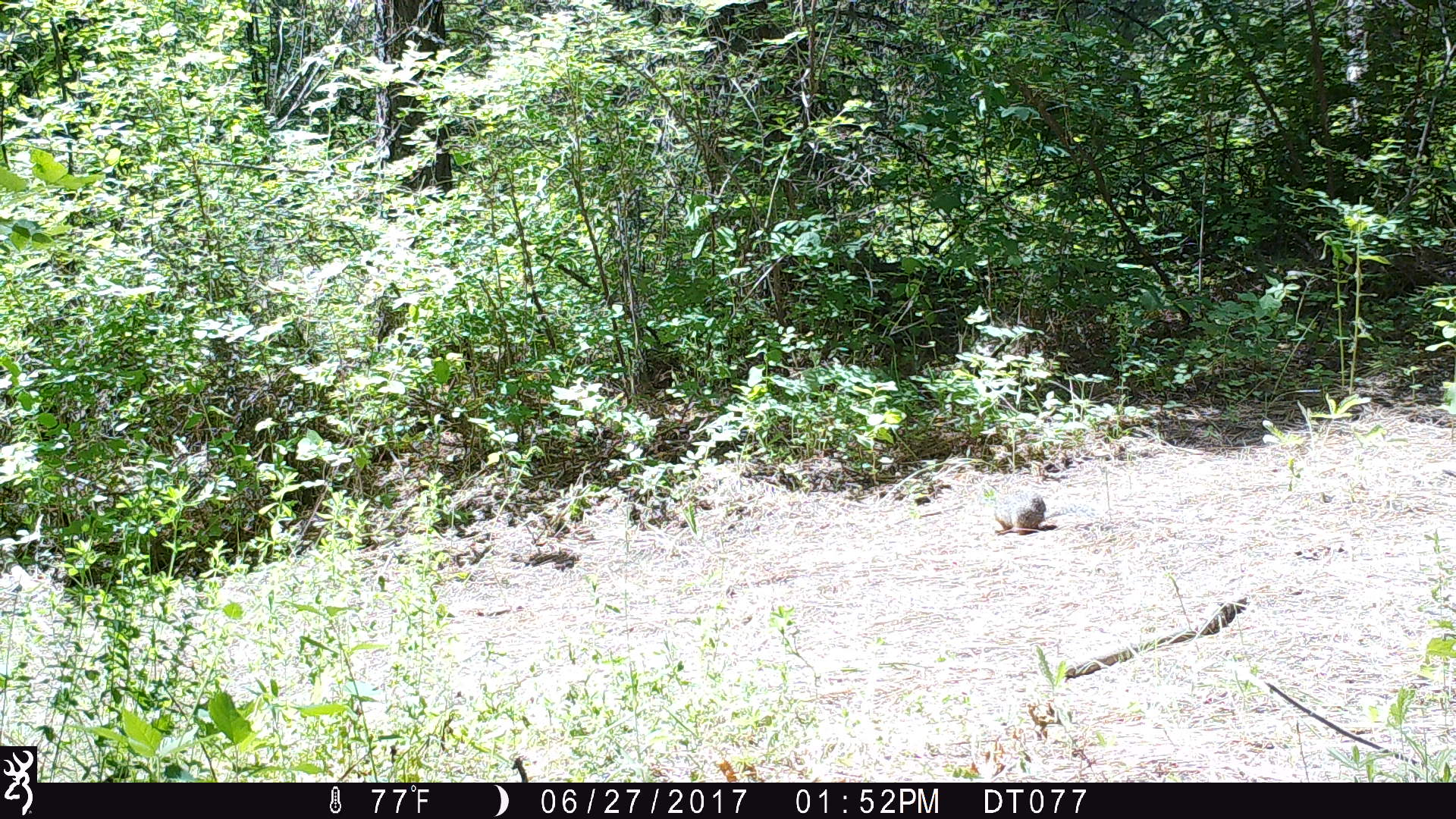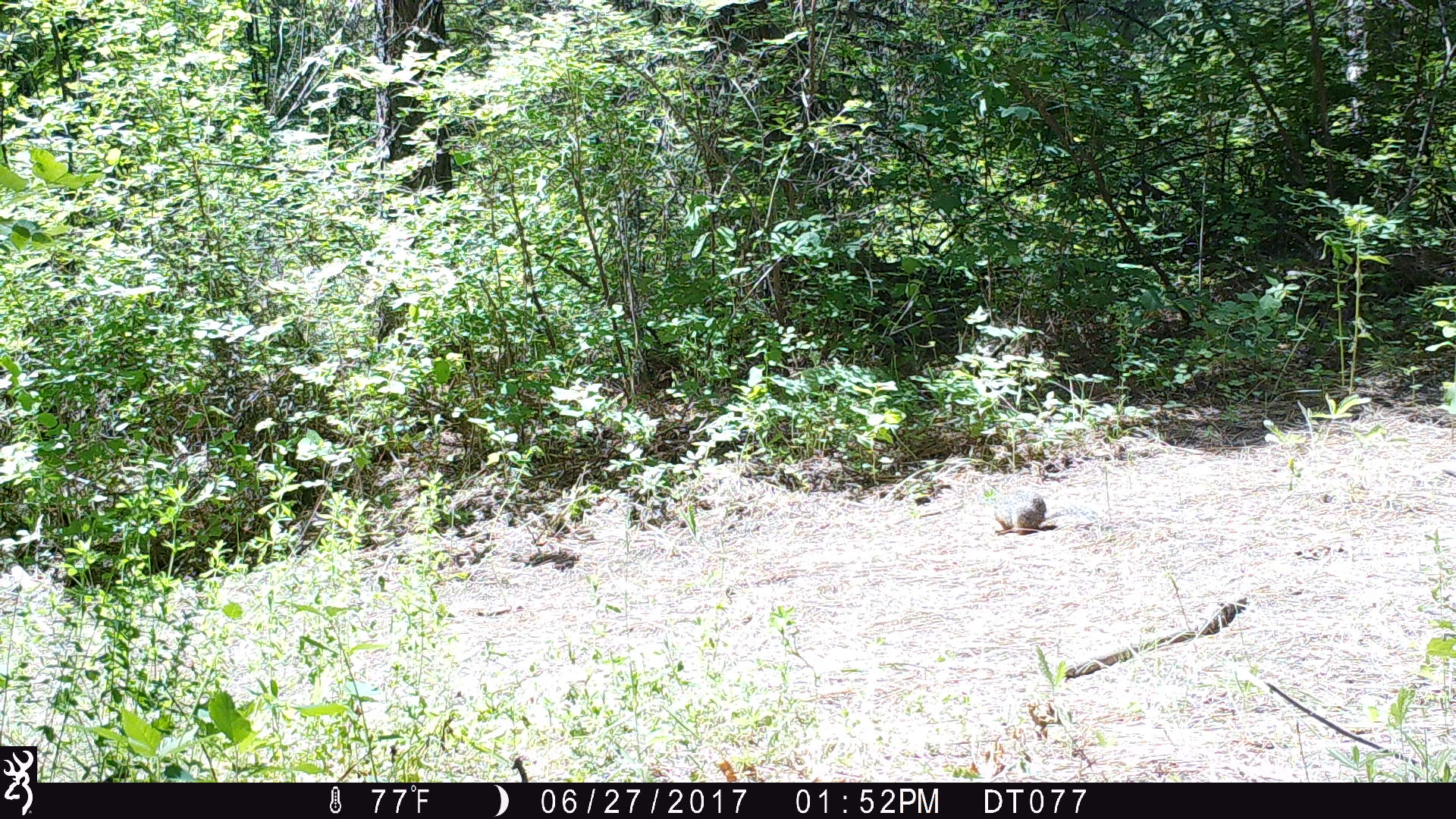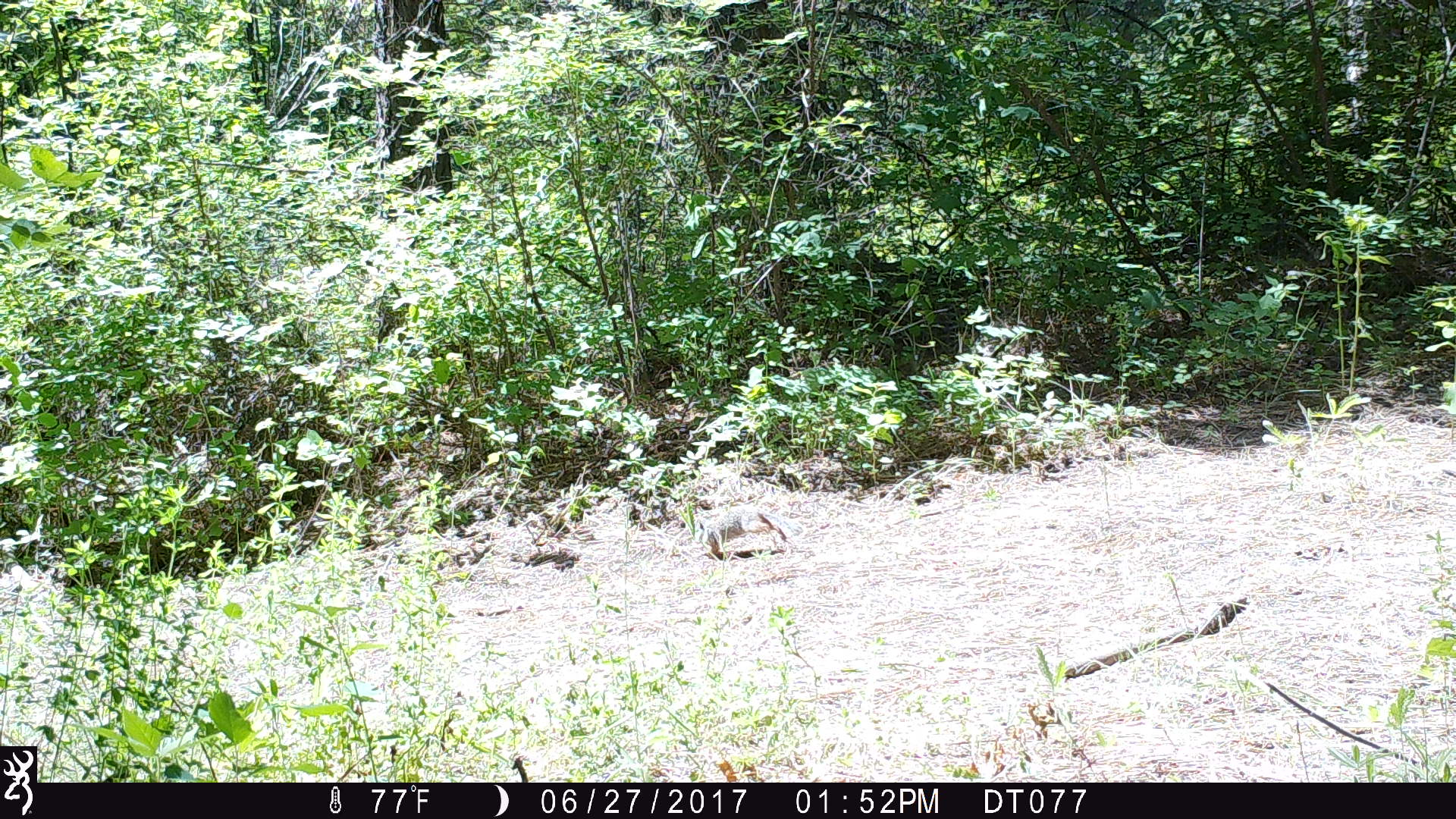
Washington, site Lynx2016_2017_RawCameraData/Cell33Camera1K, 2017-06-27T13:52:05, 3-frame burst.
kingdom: Animalia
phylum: Chordata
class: Mammalia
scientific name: Mammalia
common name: small mammal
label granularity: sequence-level